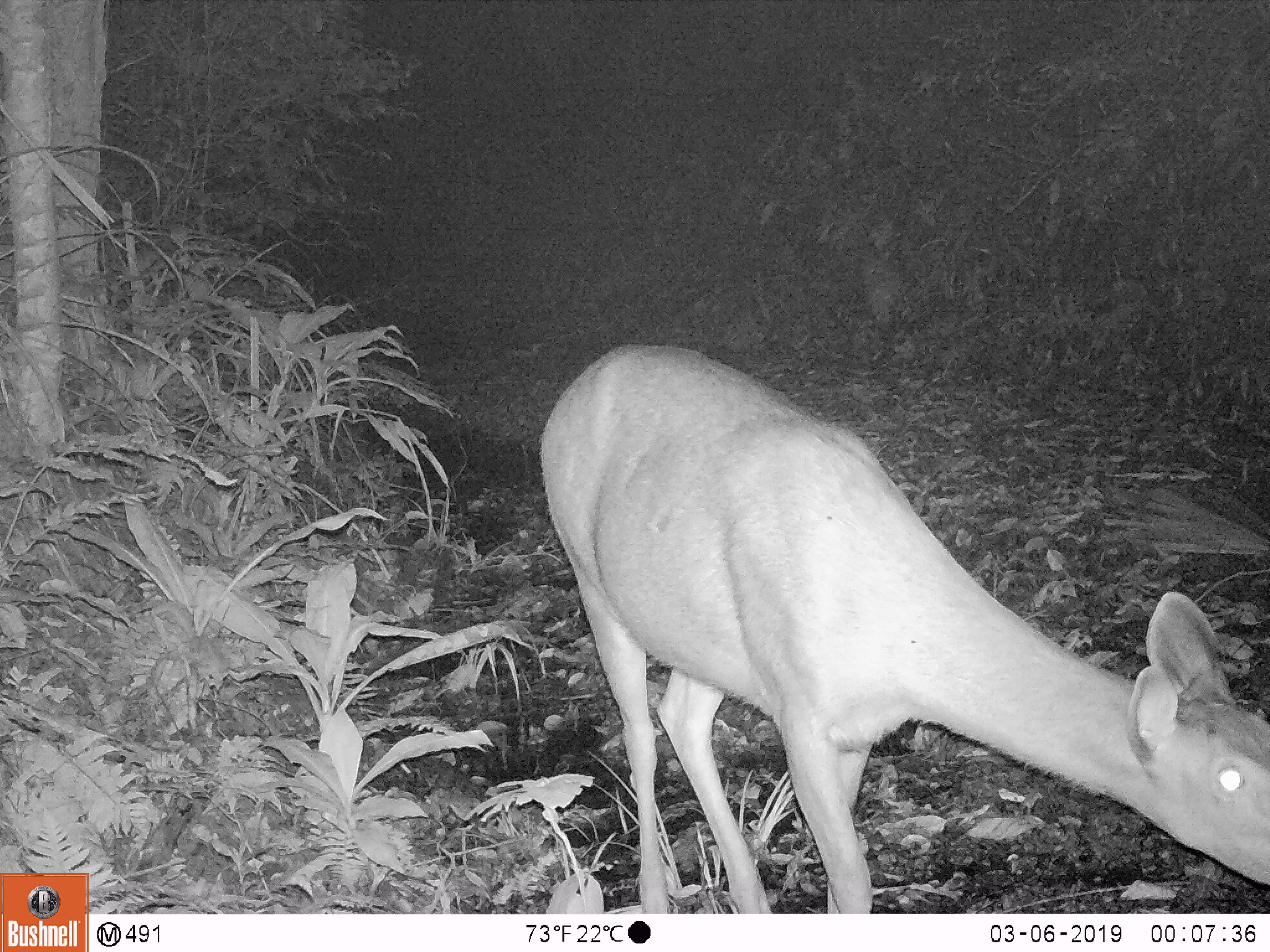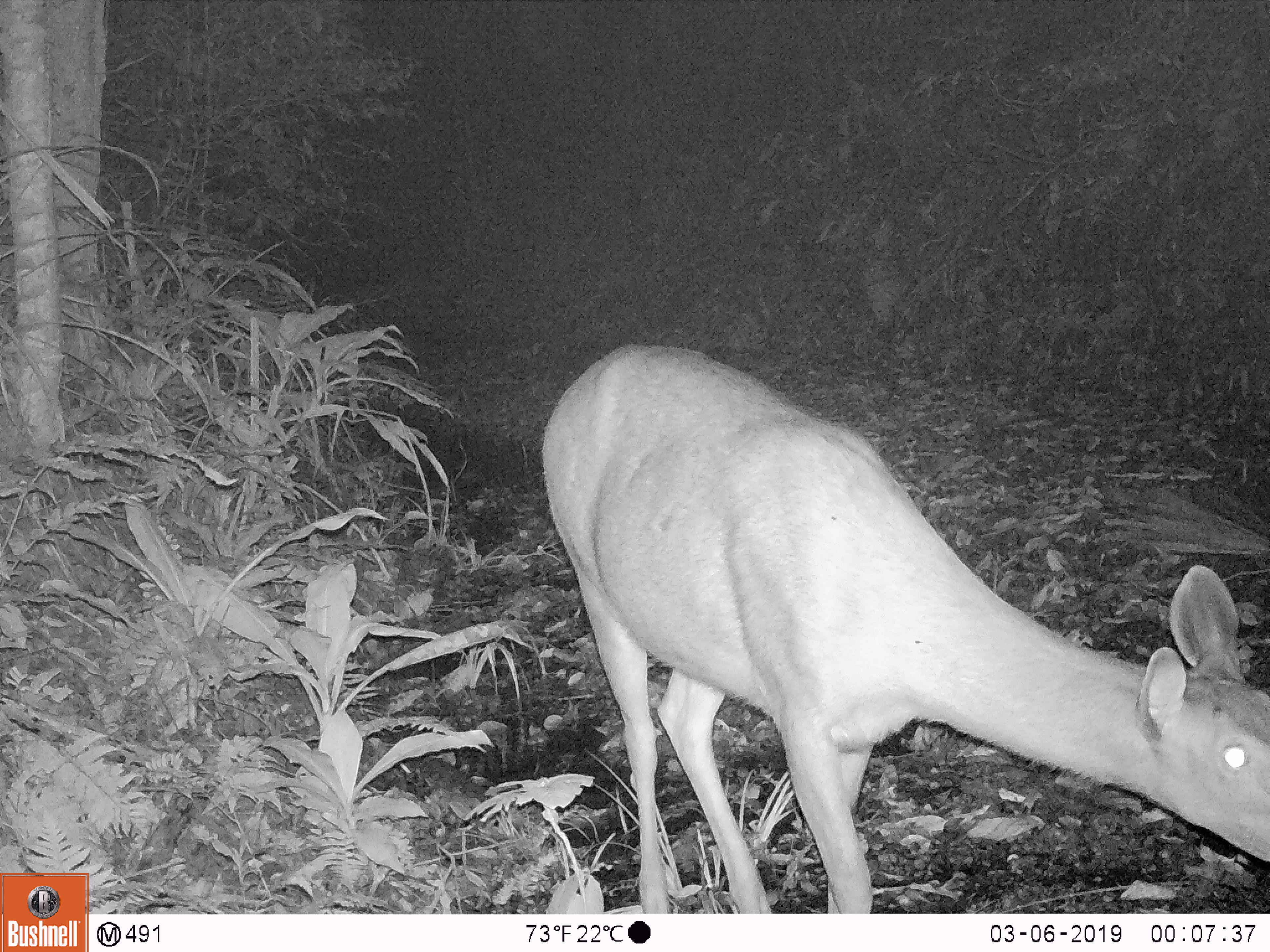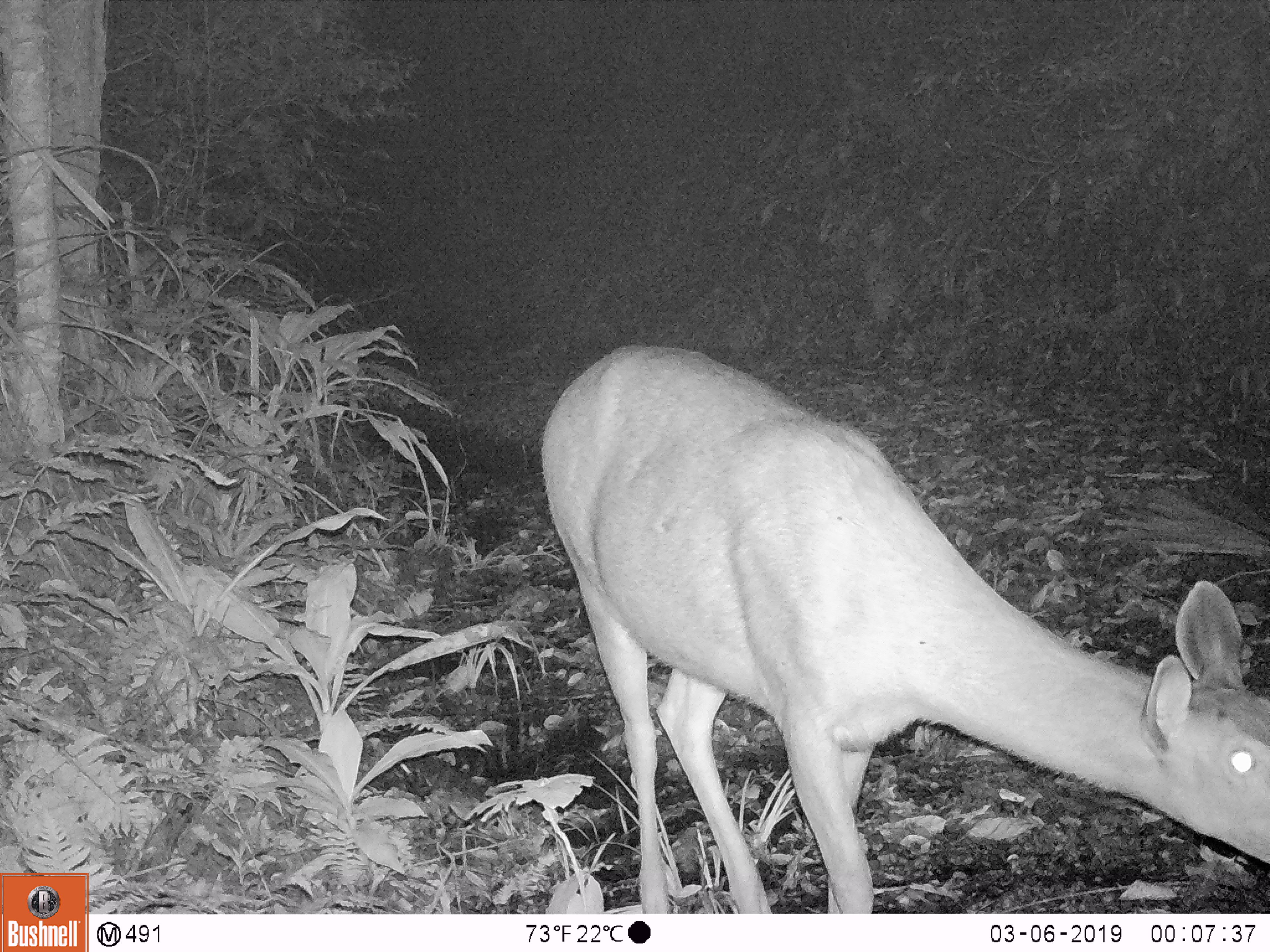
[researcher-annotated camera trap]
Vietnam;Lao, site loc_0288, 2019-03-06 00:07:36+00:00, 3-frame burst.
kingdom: Animalia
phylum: Chordata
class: Mammalia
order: Artiodactyla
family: Cervidae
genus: Rusa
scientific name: Rusa unicolor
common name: sambar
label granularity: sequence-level